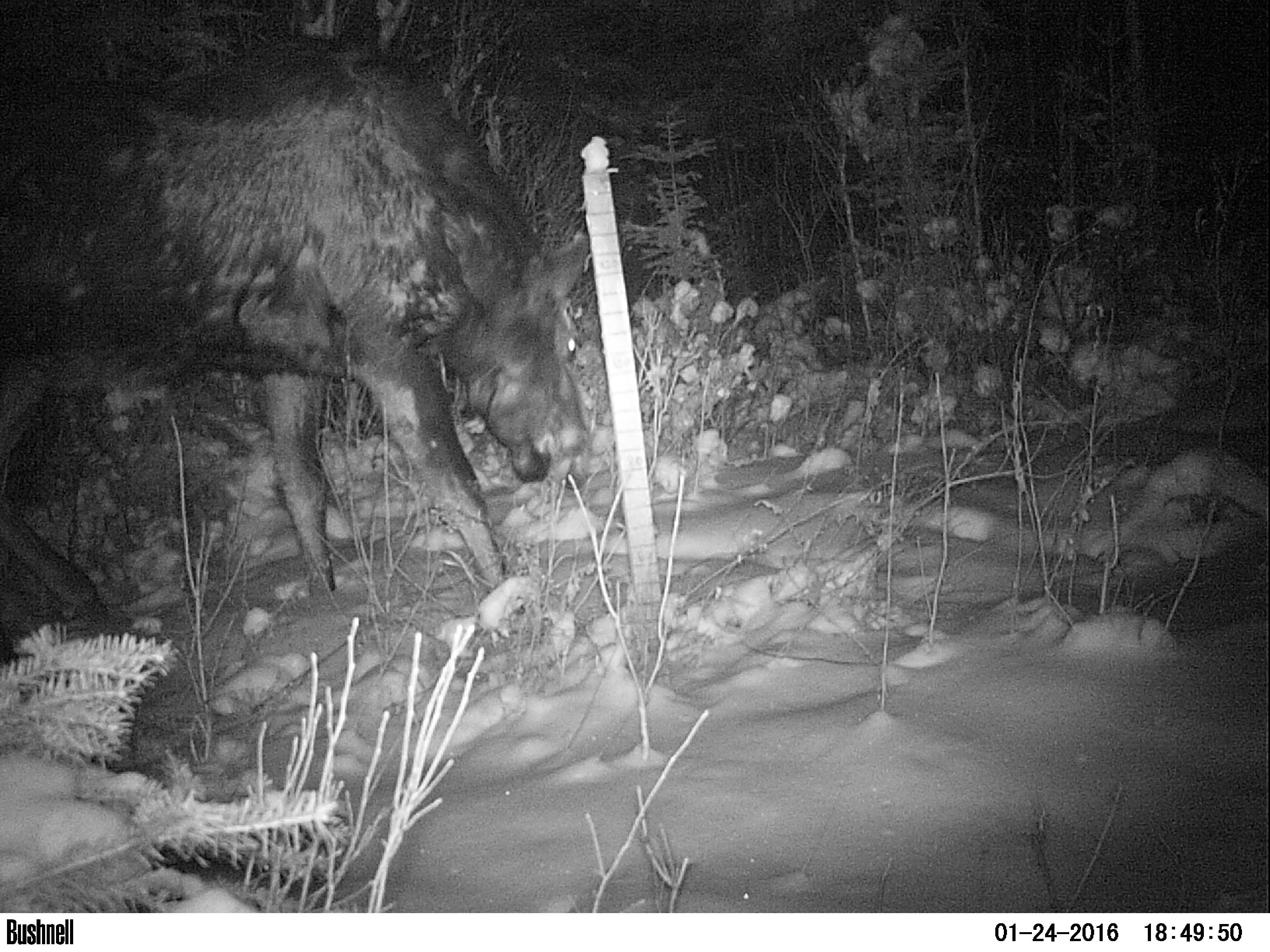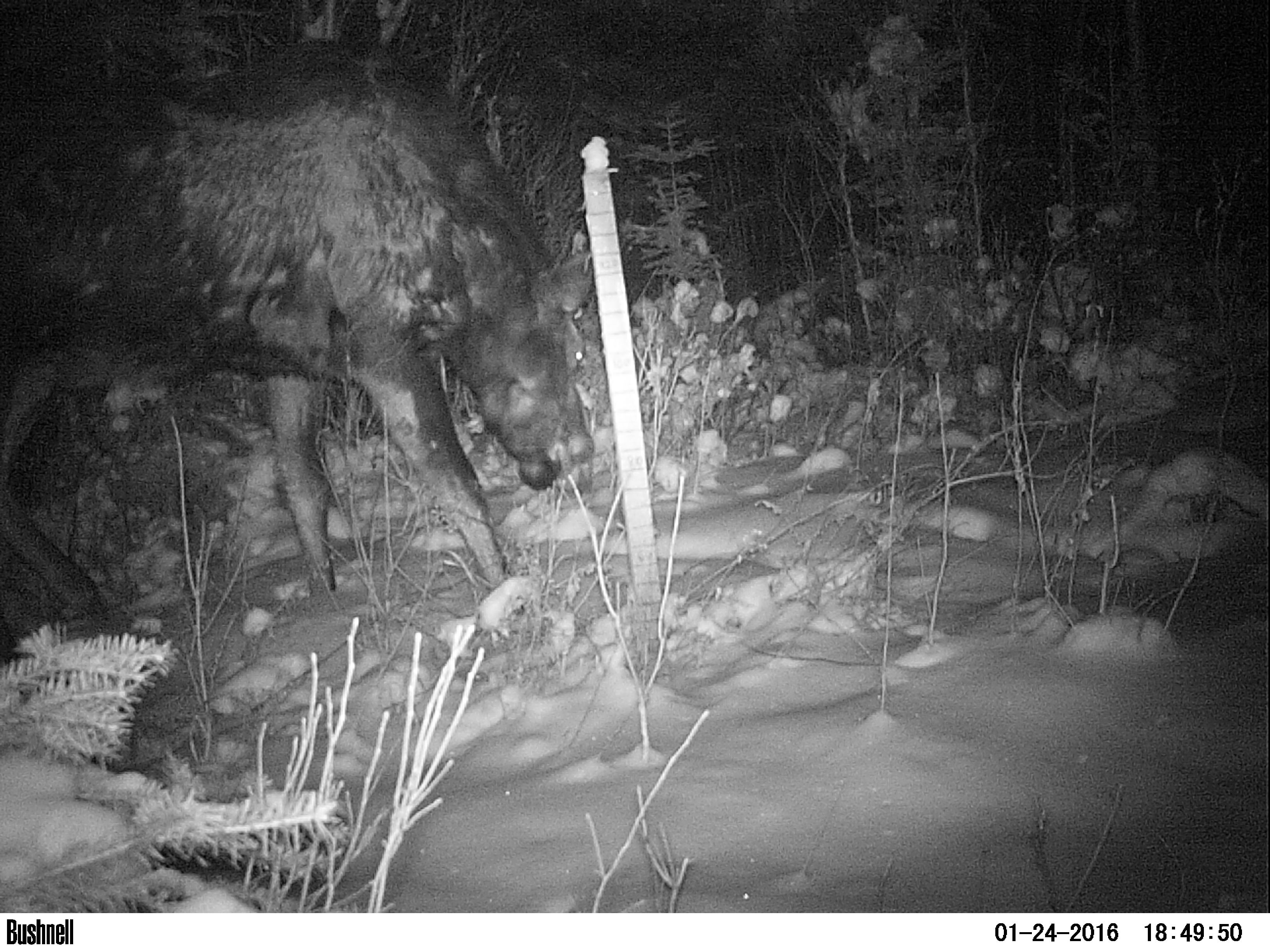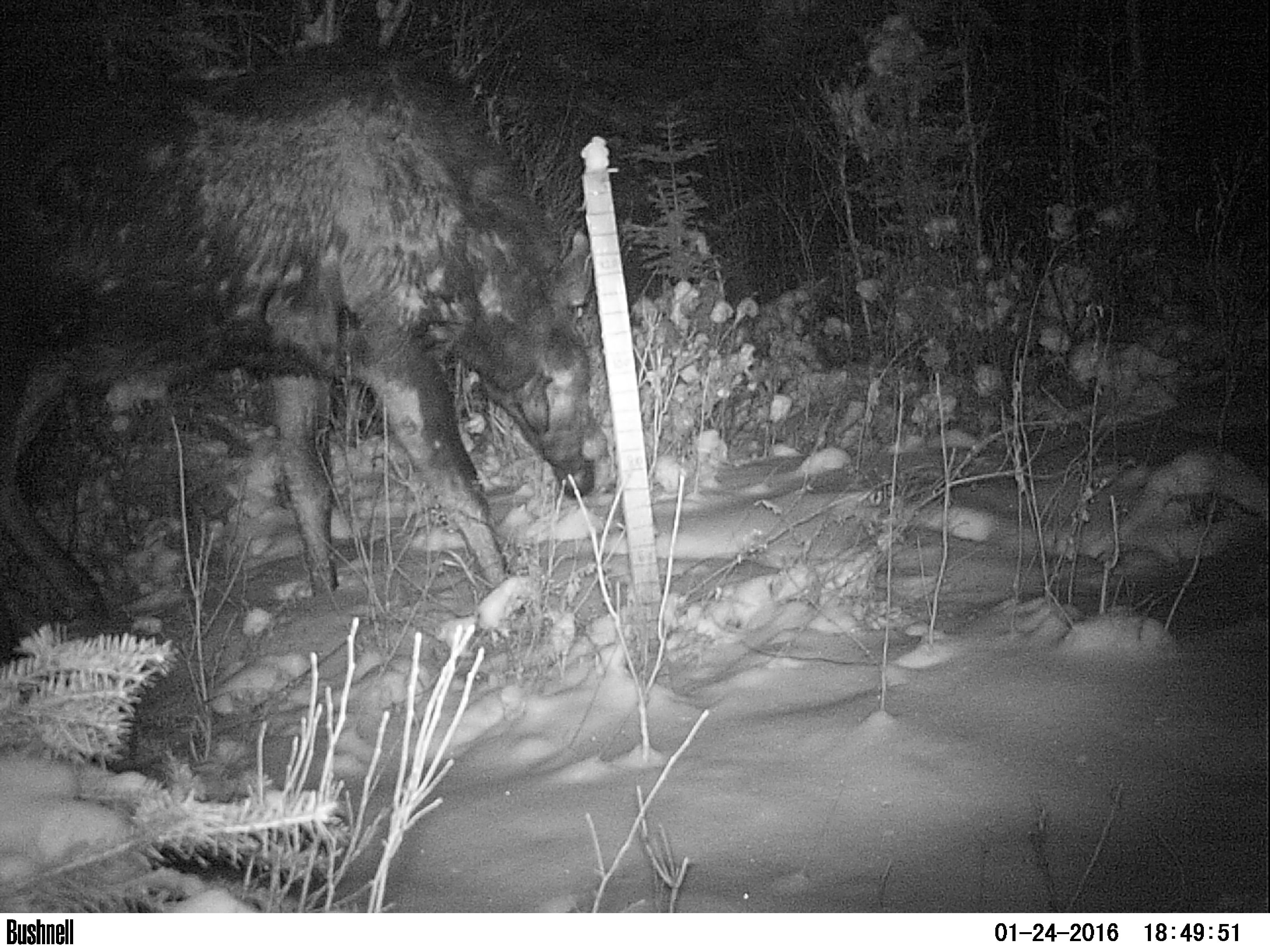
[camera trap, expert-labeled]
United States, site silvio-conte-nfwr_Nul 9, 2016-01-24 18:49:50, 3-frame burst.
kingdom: Animalia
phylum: Chordata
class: Mammalia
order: Artiodactyla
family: Cervidae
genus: Alces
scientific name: Alces alces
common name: moose